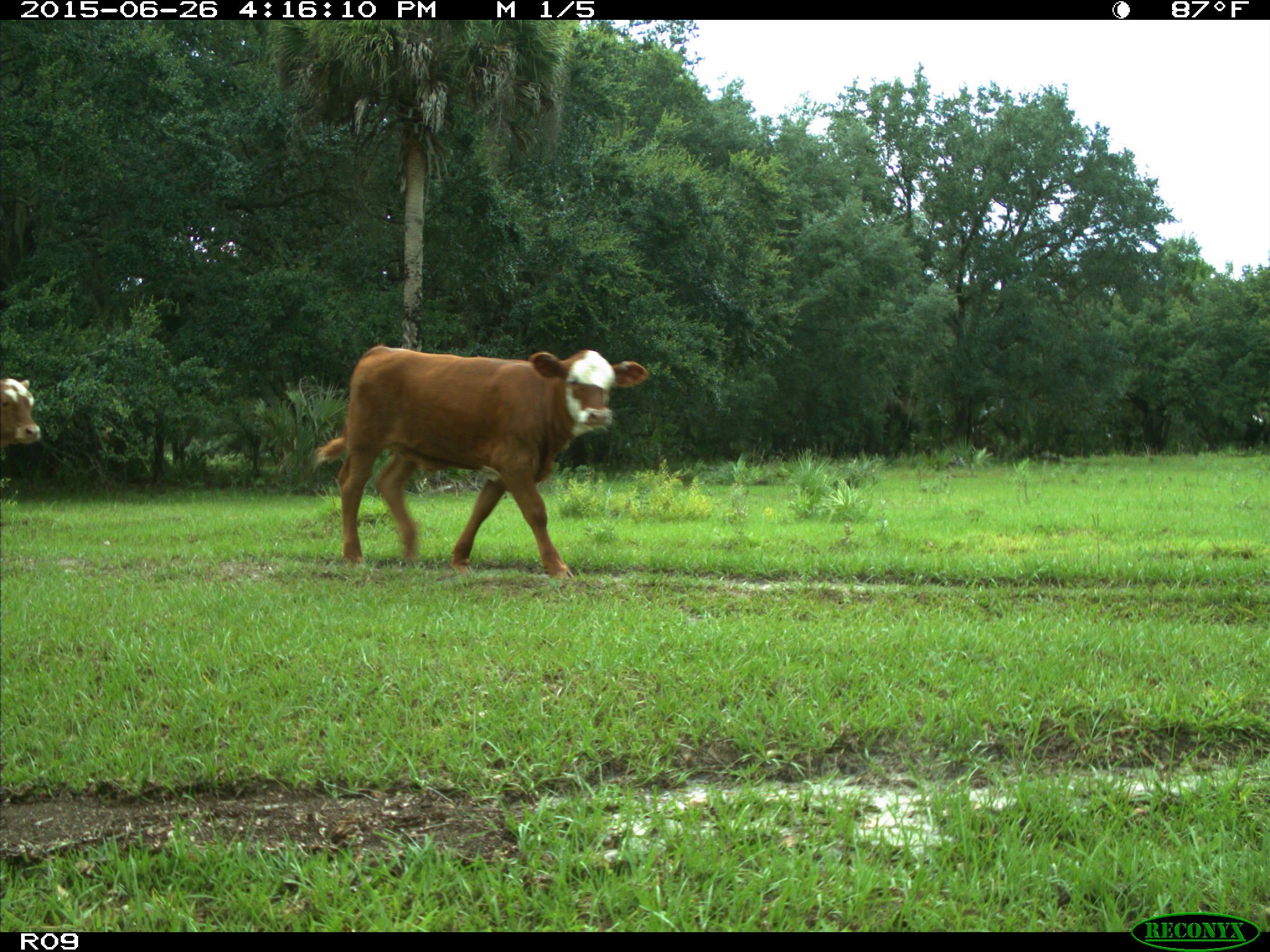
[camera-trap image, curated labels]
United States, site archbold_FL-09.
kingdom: Animalia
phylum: Chordata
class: Mammalia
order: Artiodactyla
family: Bovidae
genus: Bos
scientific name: Bos taurus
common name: domestic cow